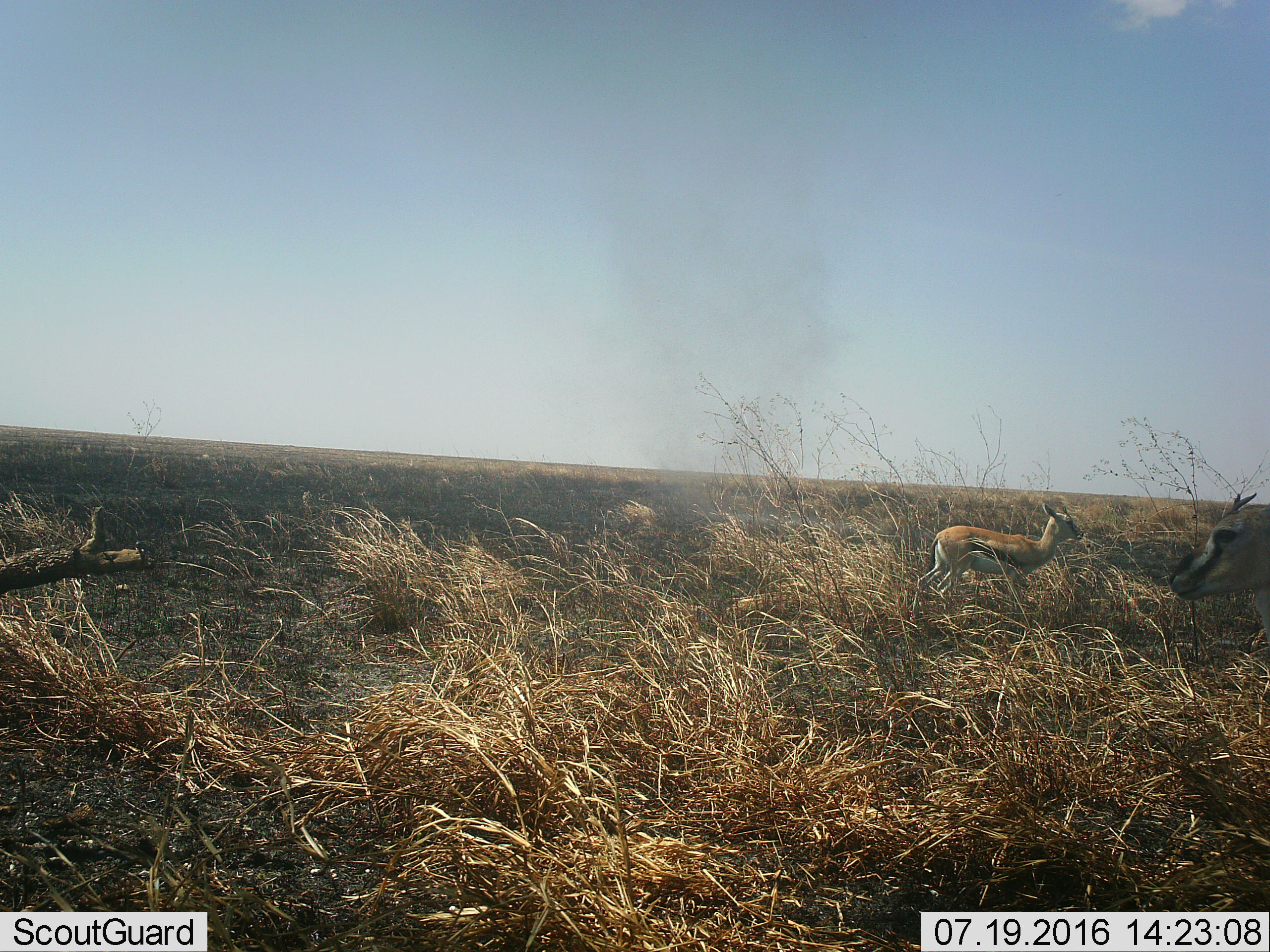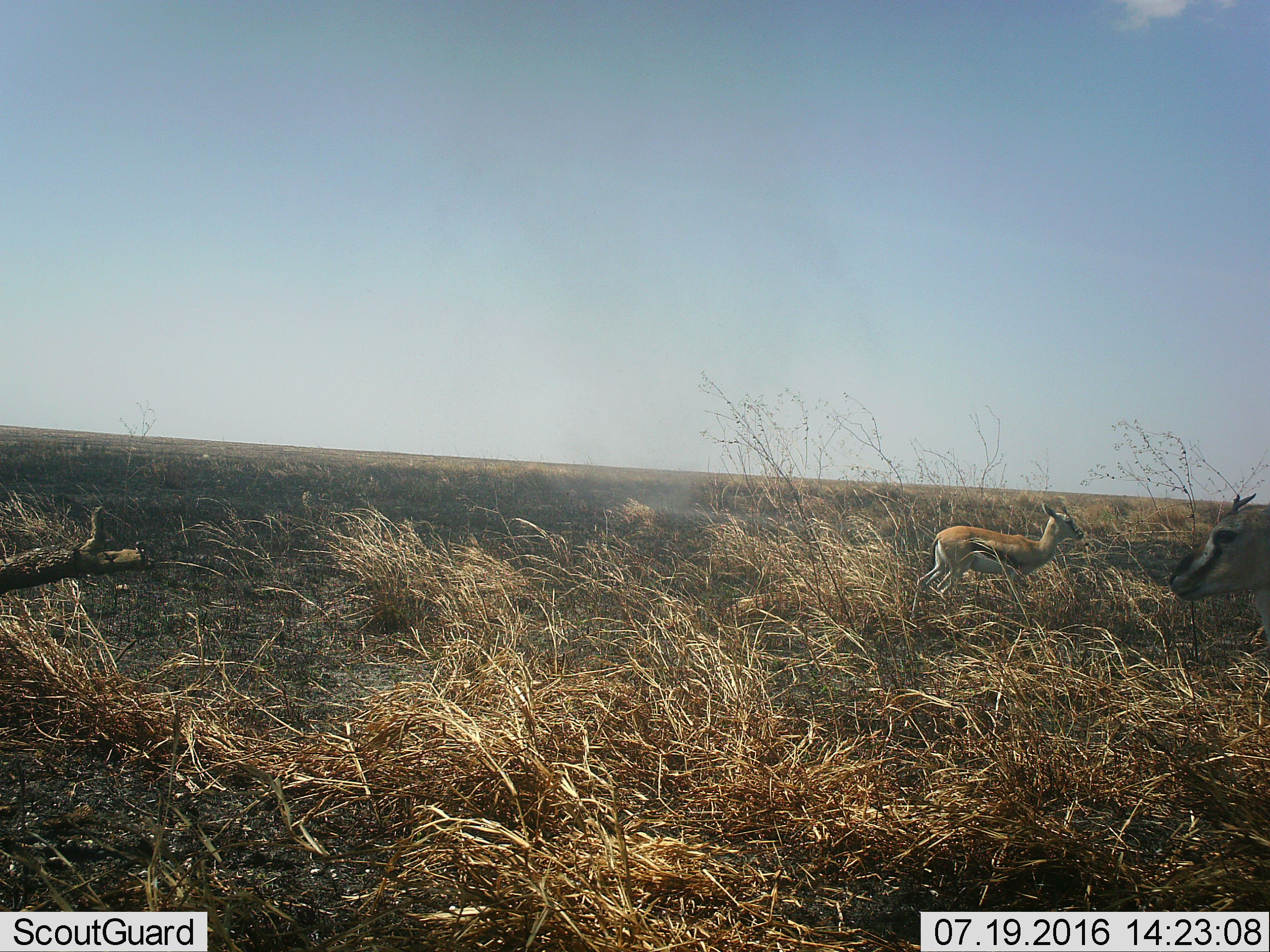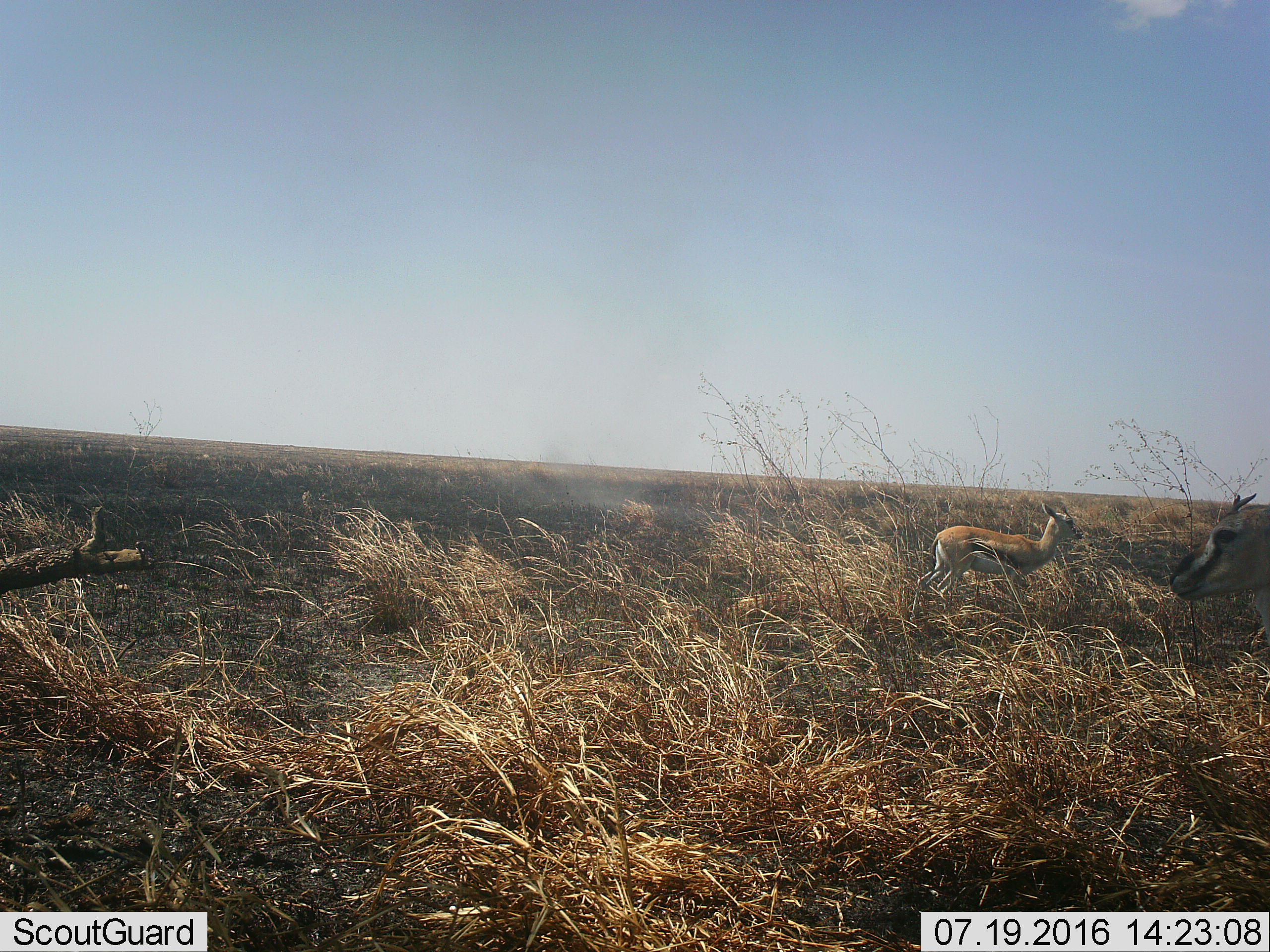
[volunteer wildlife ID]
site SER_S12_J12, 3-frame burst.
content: unidentified animal